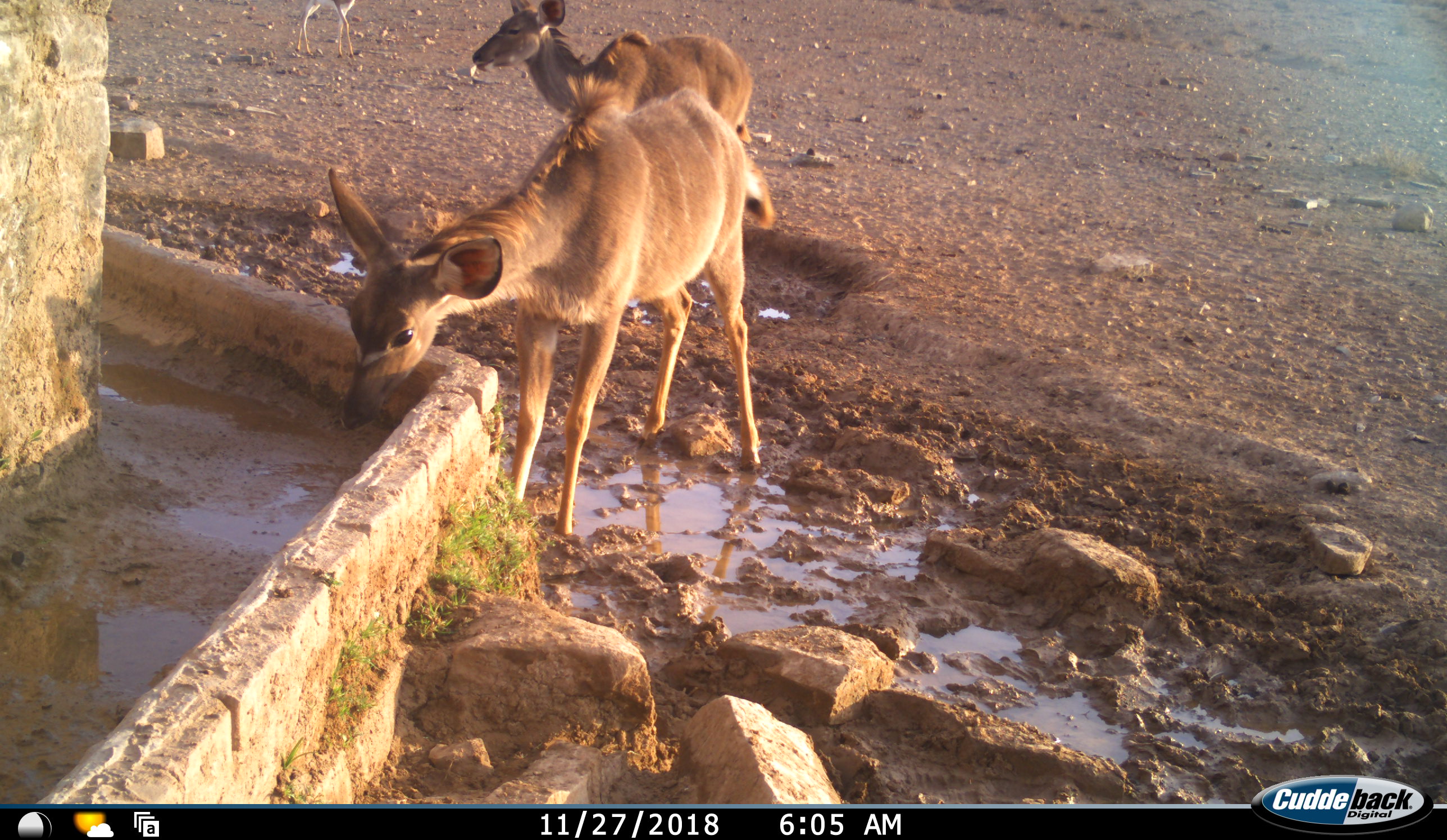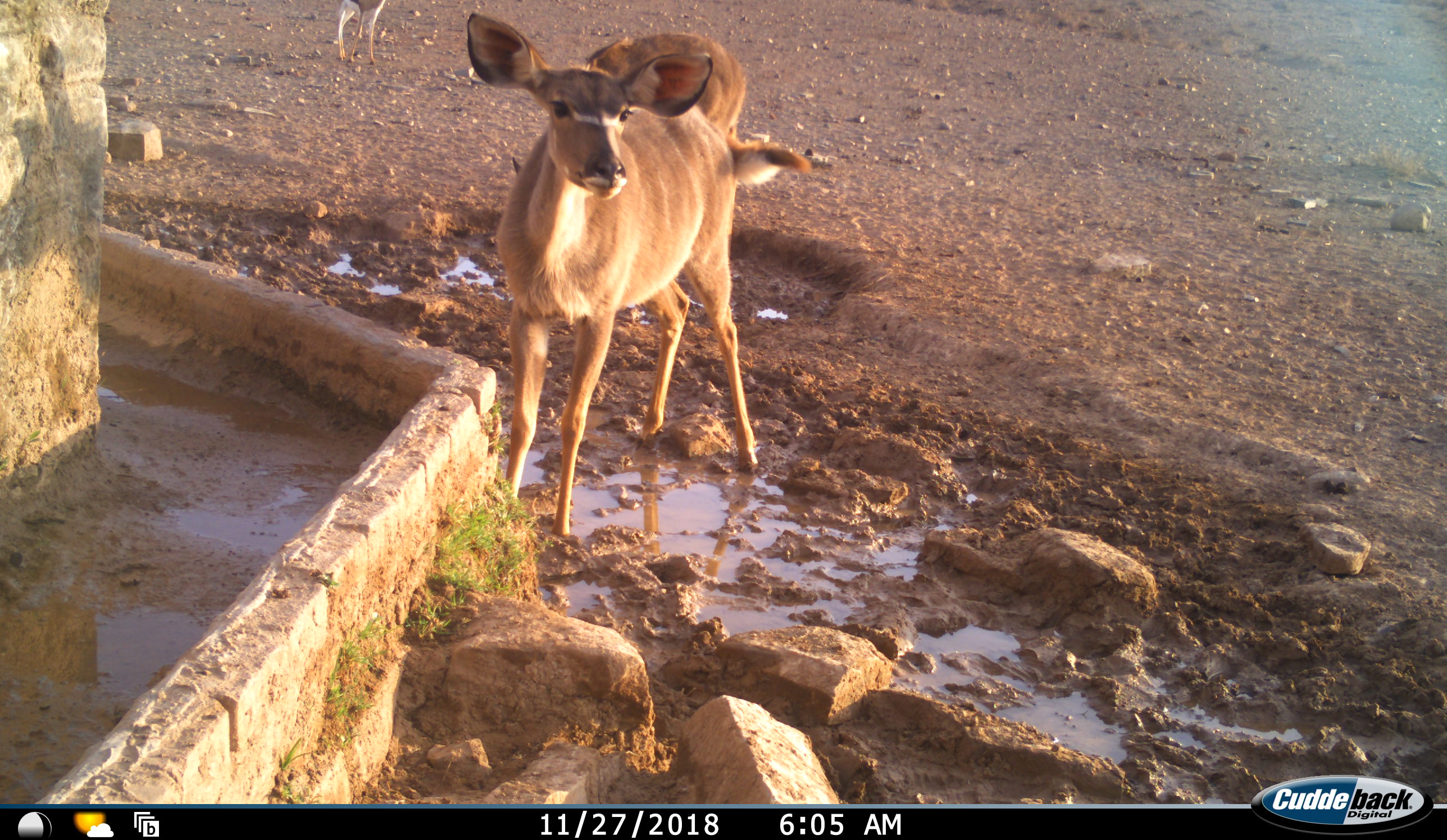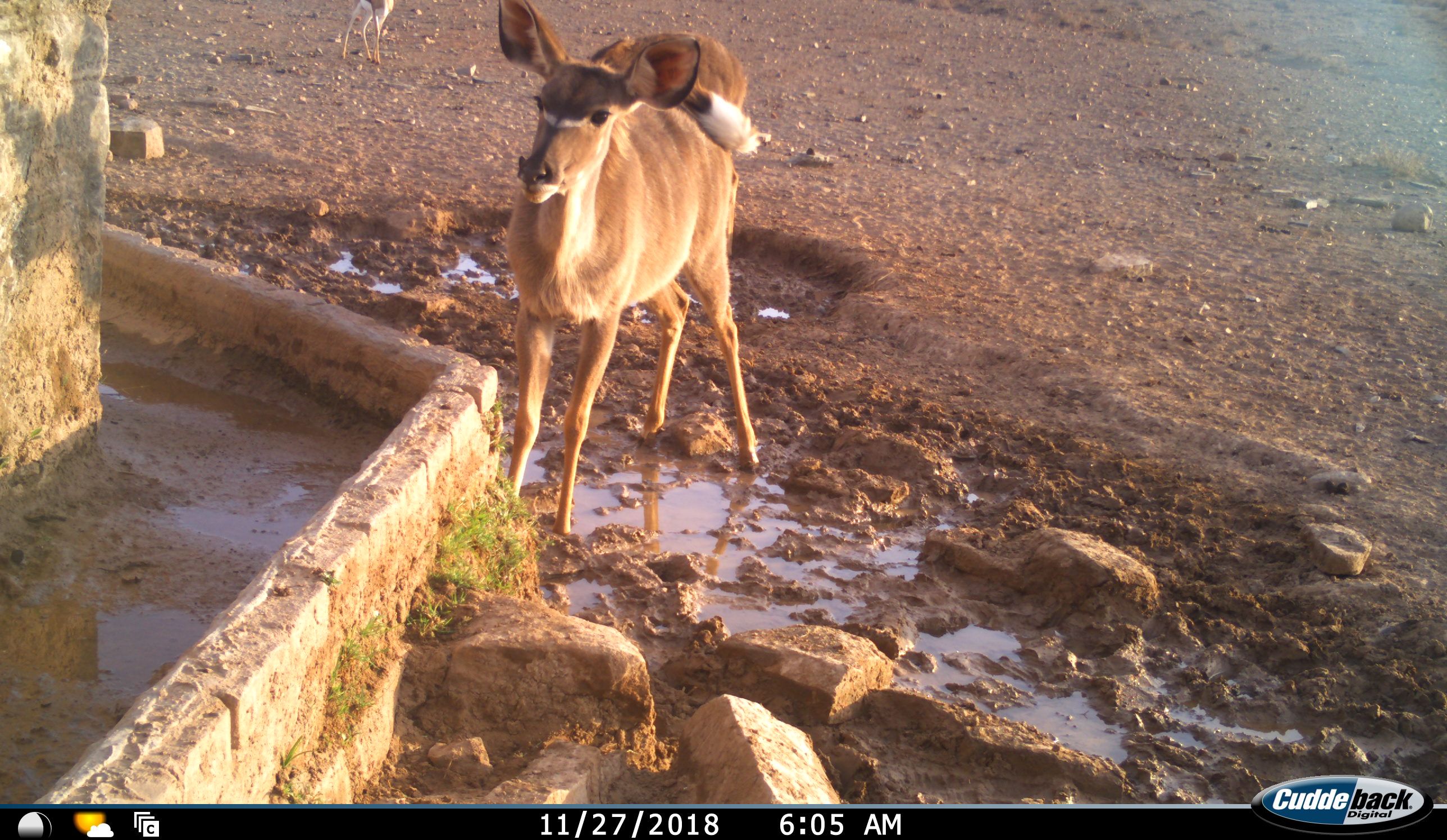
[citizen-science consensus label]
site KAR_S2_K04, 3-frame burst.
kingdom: Animalia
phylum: Chordata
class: Mammalia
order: Artiodactyla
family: Bovidae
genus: Tragelaphus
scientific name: Tragelaphus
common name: kudu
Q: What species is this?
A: Kudu (Tragelaphus).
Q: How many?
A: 2.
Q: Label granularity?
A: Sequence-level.